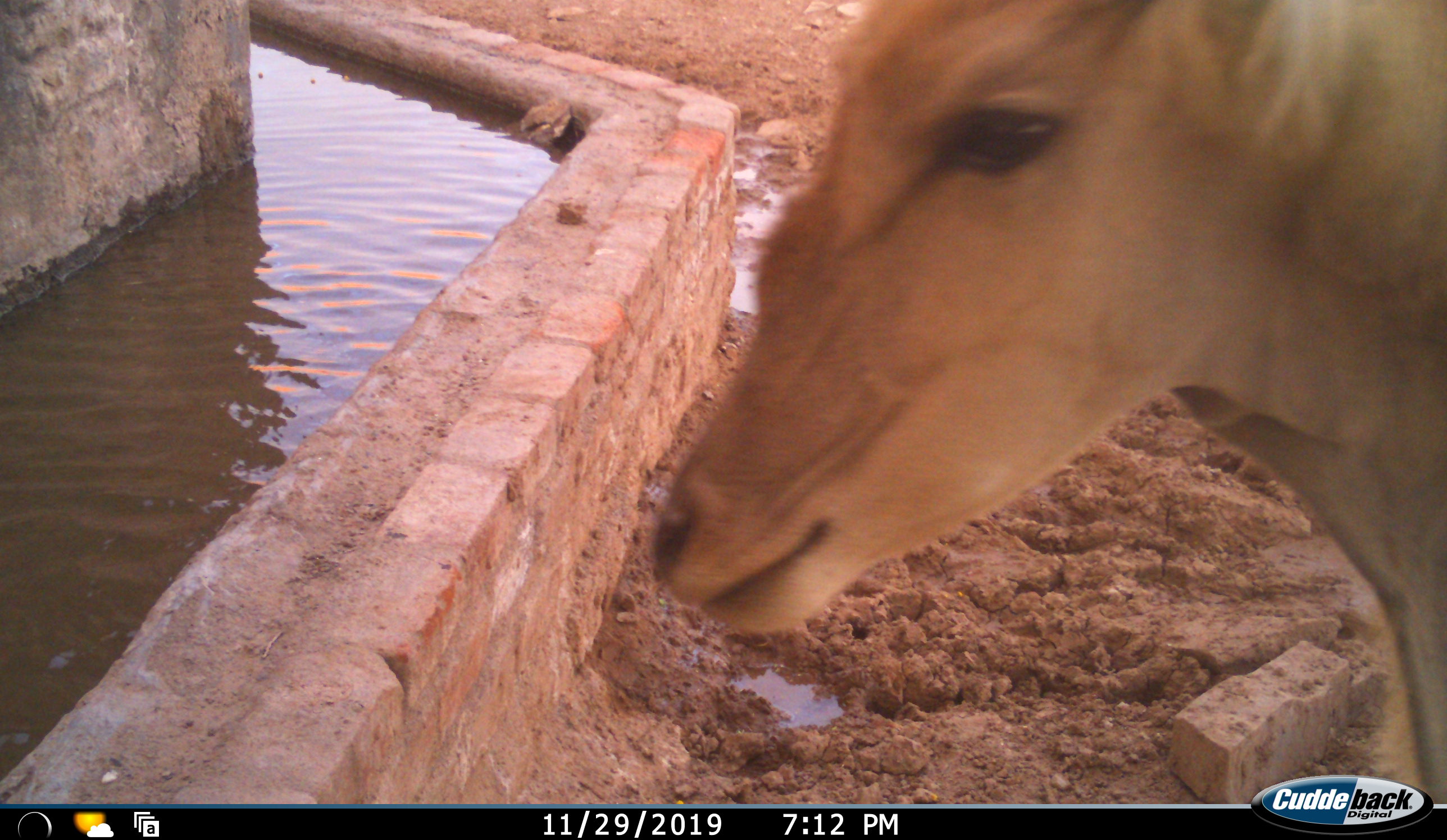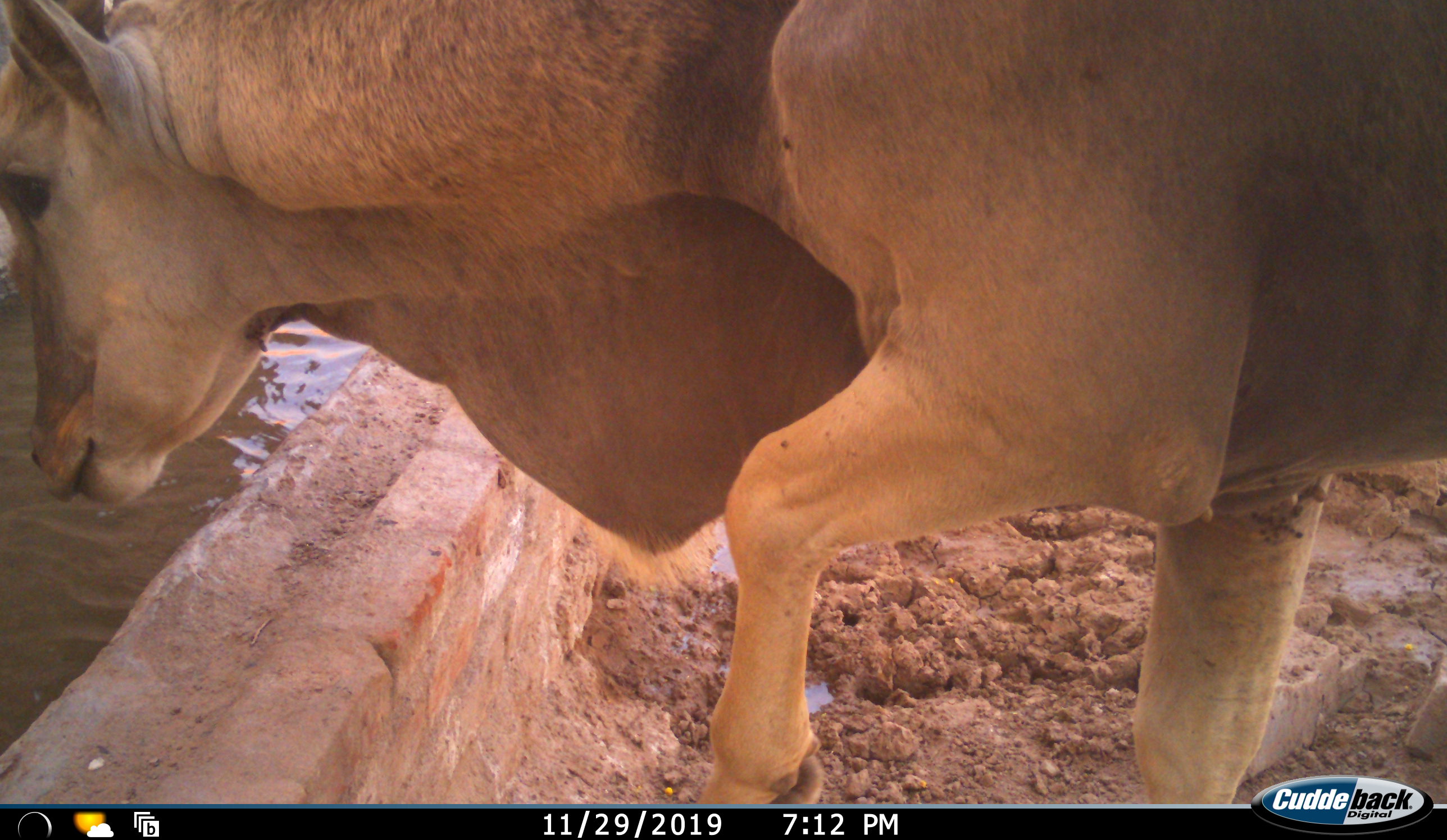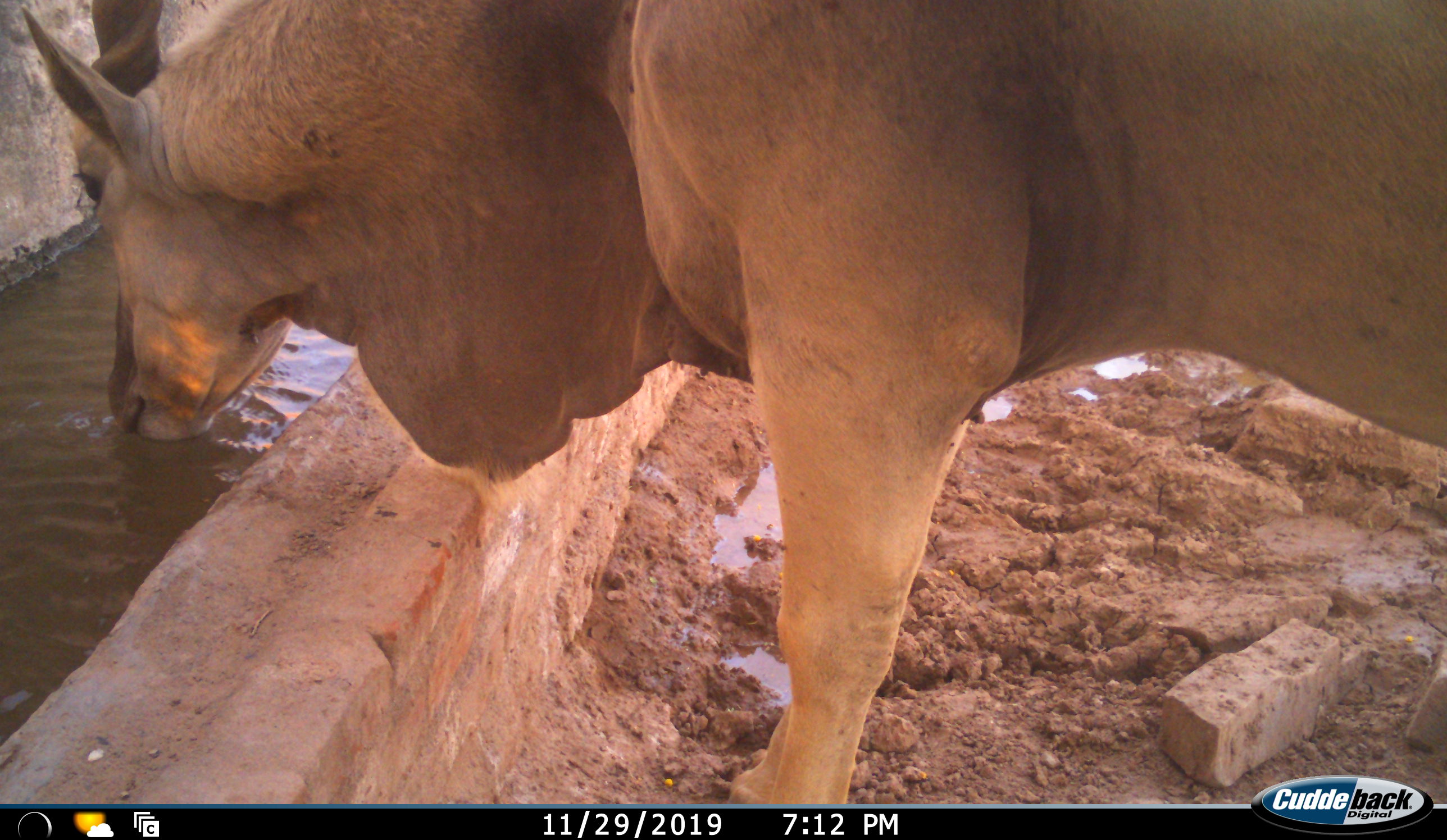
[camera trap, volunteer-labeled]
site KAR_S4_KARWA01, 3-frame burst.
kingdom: Animalia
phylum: Chordata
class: Mammalia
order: Artiodactyla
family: Bovidae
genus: Tragelaphus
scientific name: Tragelaphus oryx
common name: eland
Eland (Tragelaphus oryx), count 1. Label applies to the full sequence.